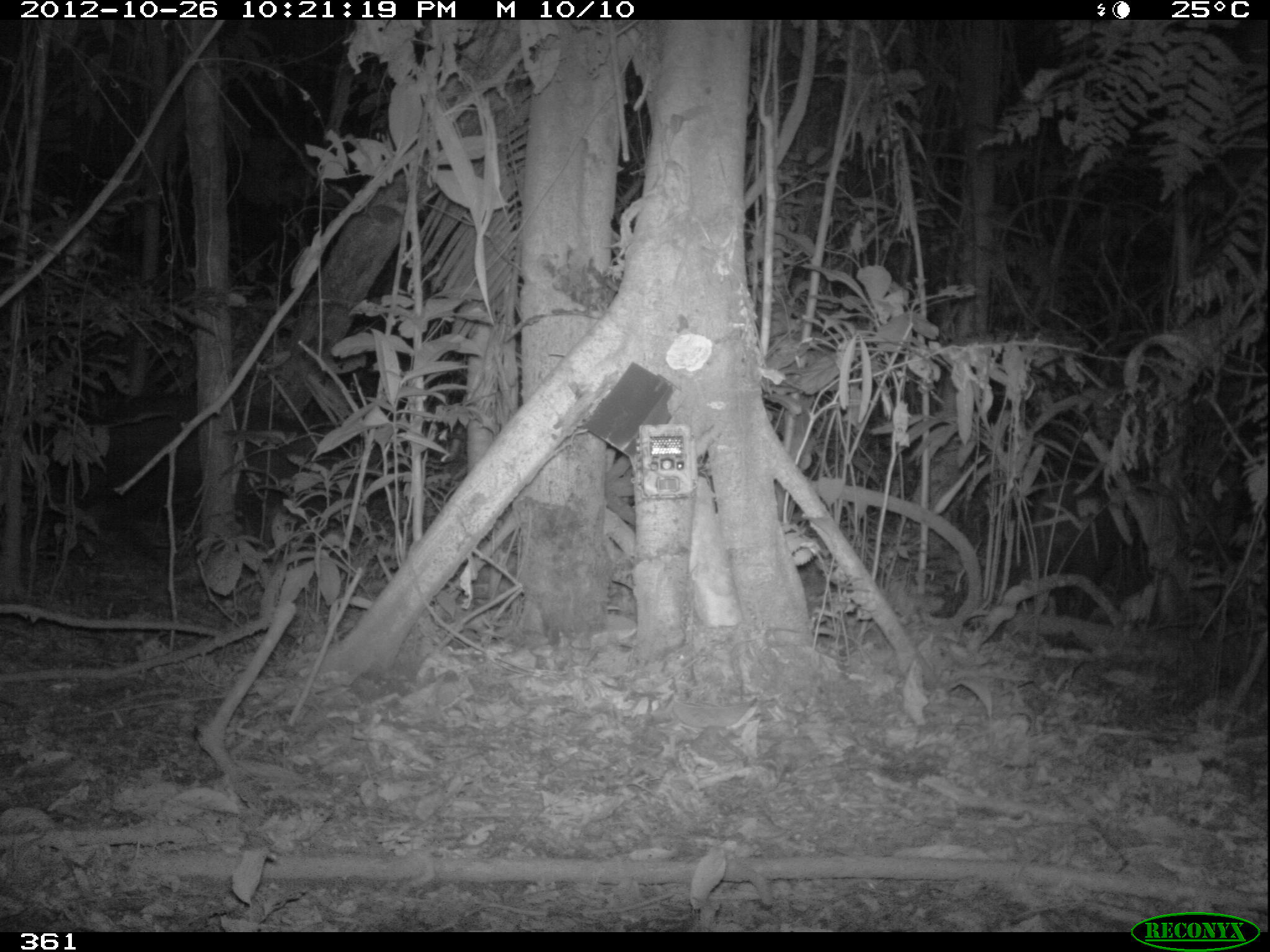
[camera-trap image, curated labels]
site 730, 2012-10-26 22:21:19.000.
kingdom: Animalia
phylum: Chordata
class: Mammalia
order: Artiodactyla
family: Tayassuidae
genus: Tayassu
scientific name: Tayassu pecari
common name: white-lipped peccary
Tayassu pecari (white-lipped peccary).